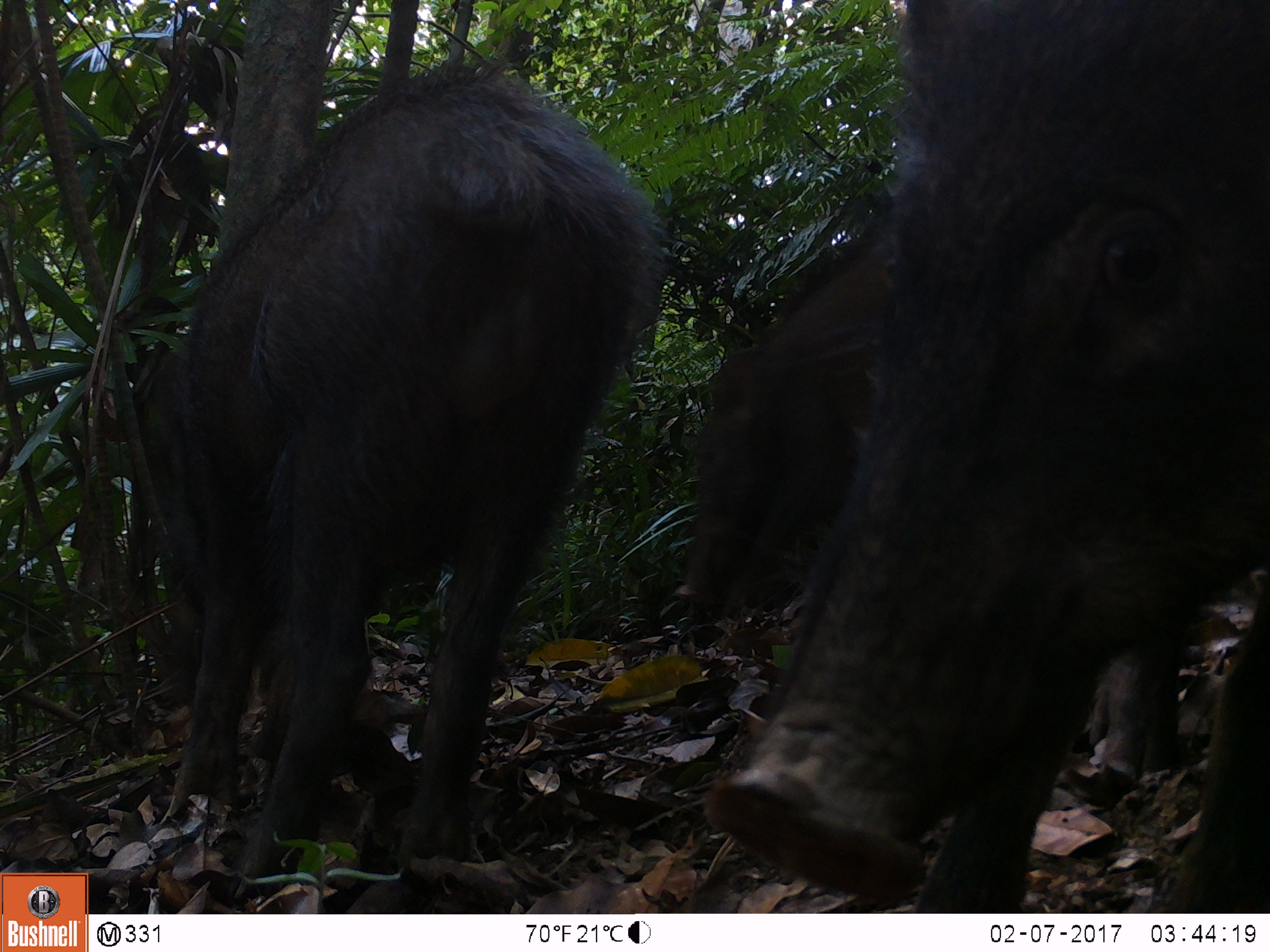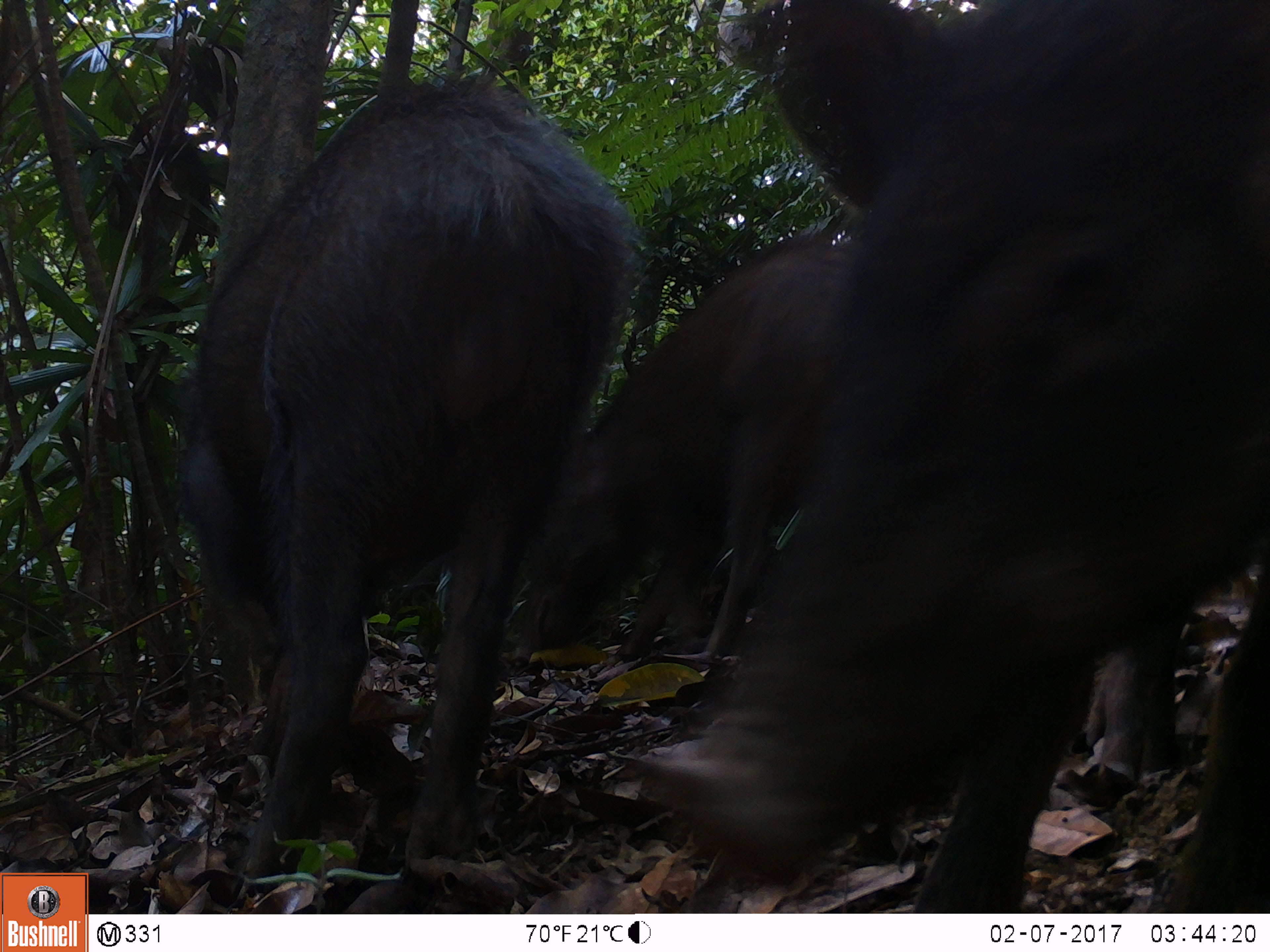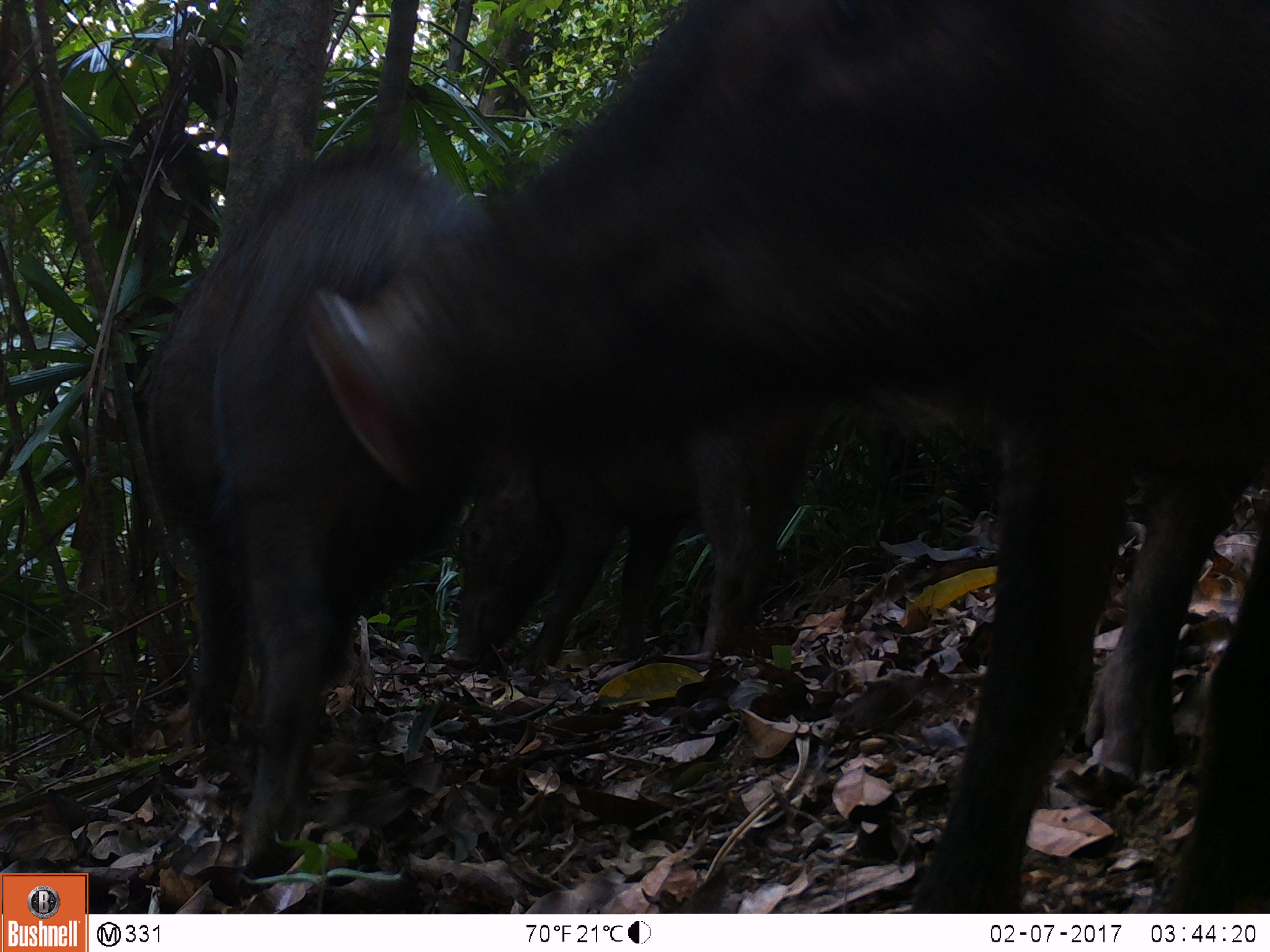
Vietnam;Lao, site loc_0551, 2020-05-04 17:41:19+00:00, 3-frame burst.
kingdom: Animalia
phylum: Chordata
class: Mammalia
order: Artiodactyla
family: Suidae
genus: Sus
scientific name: Sus scrofa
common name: eurasian wild pig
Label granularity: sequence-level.